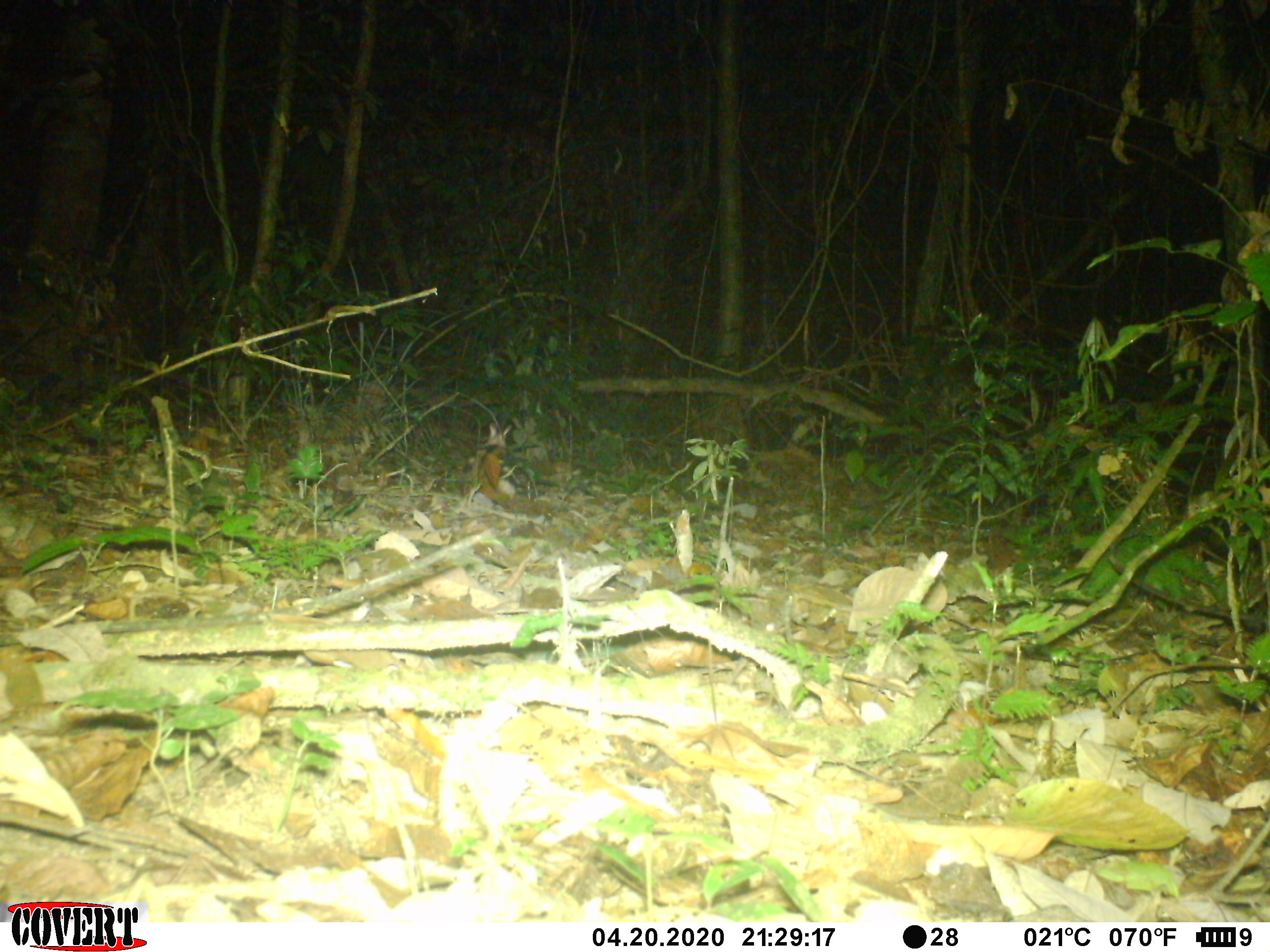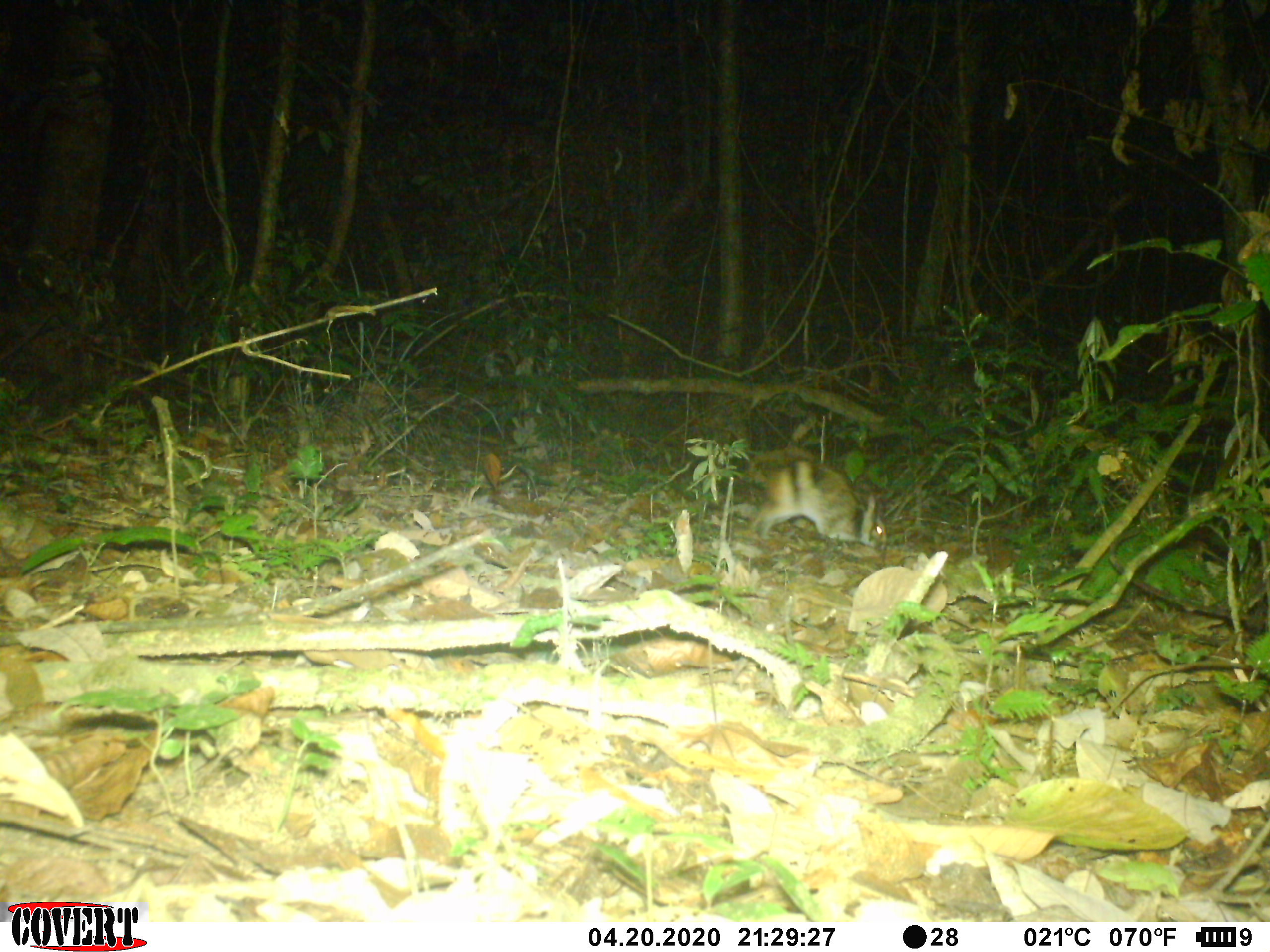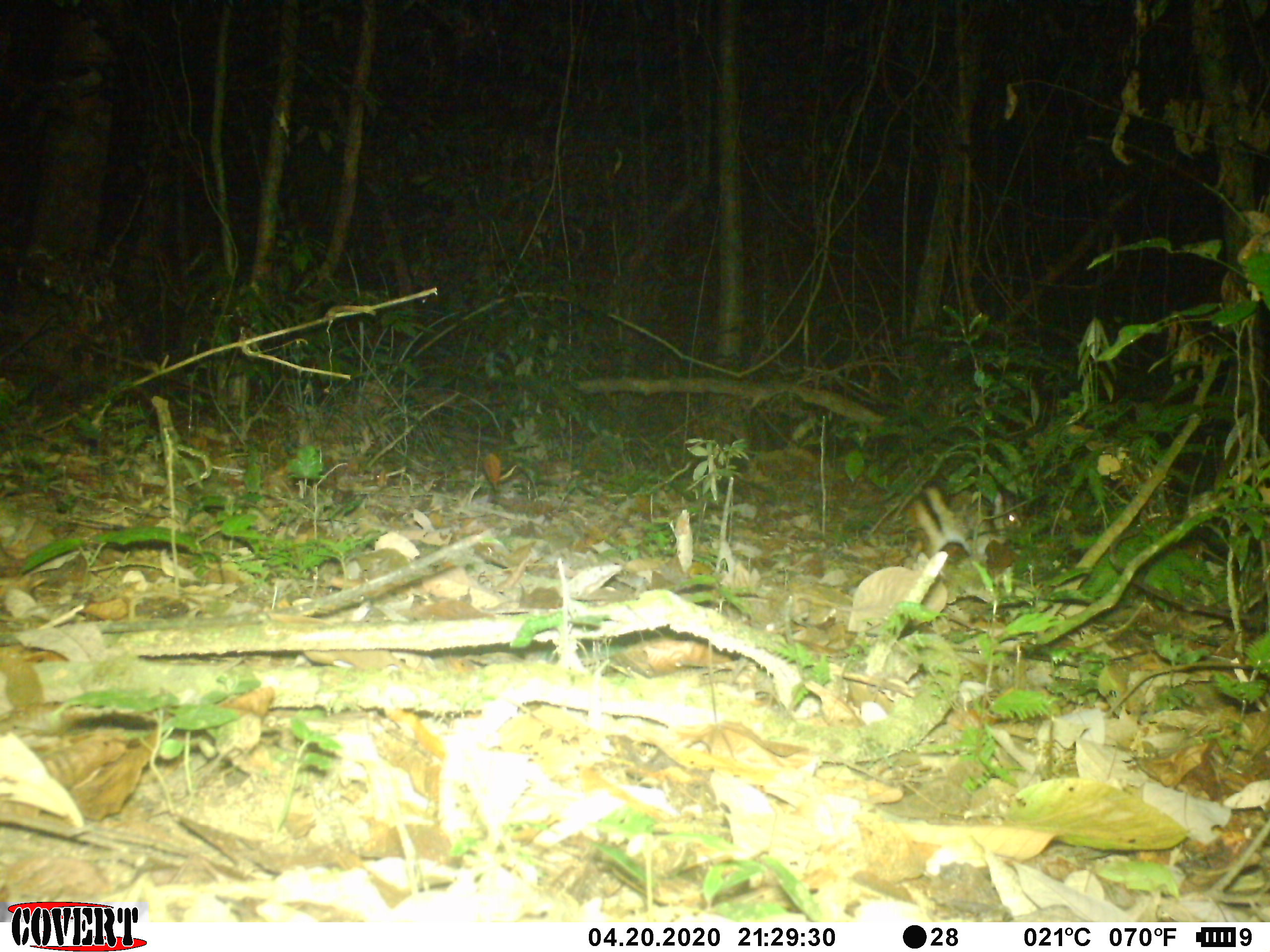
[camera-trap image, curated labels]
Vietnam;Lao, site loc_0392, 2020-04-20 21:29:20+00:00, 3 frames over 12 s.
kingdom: Animalia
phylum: Chordata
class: Mammalia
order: Lagomorpha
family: Leporidae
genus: Nesolagus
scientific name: Nesolagus timminsi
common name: annamite striped rabbit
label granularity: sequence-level